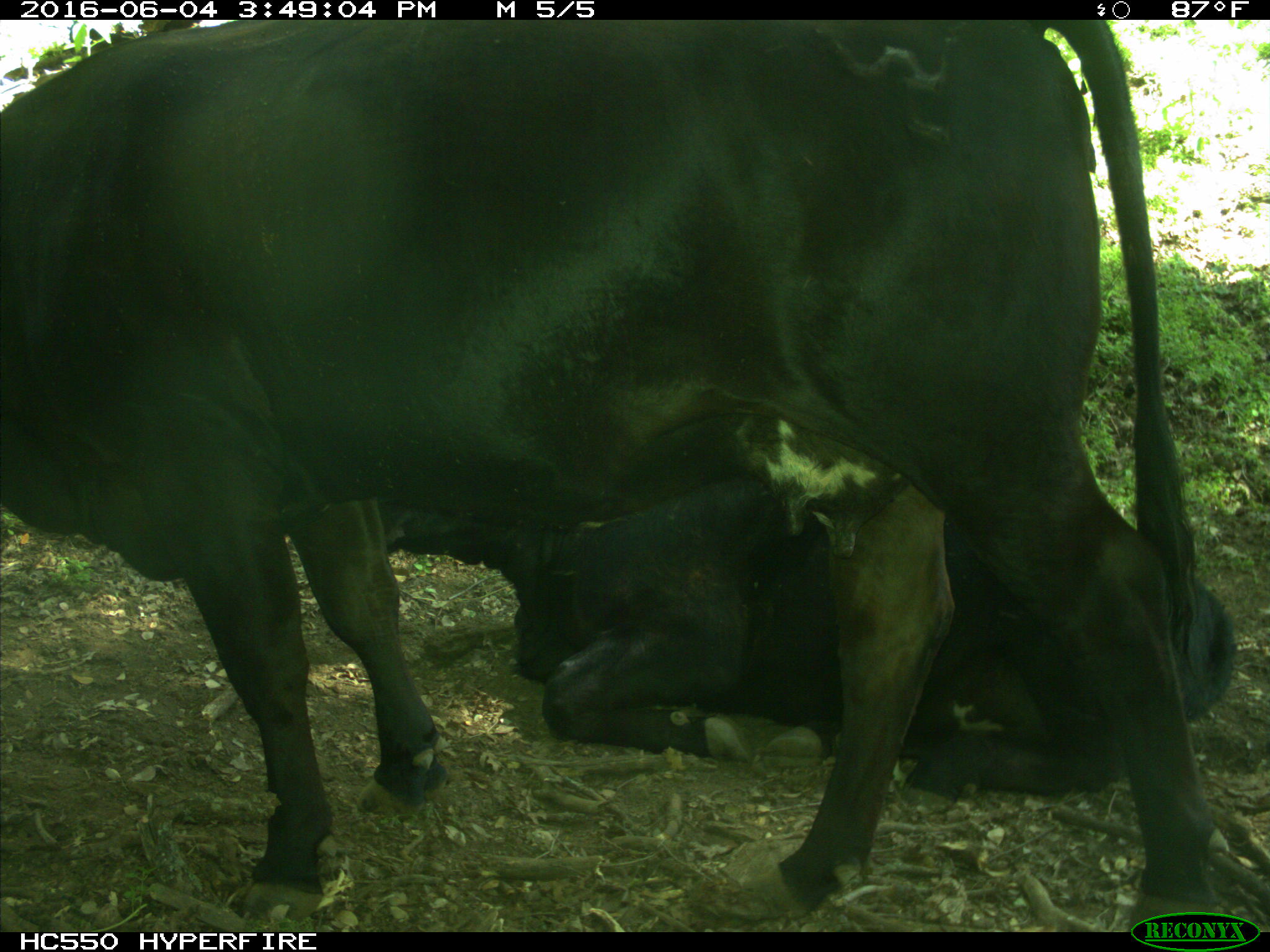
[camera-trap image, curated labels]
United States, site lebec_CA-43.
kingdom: Animalia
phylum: Chordata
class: Mammalia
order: Artiodactyla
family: Bovidae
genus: Bos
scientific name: Bos taurus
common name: domestic cow